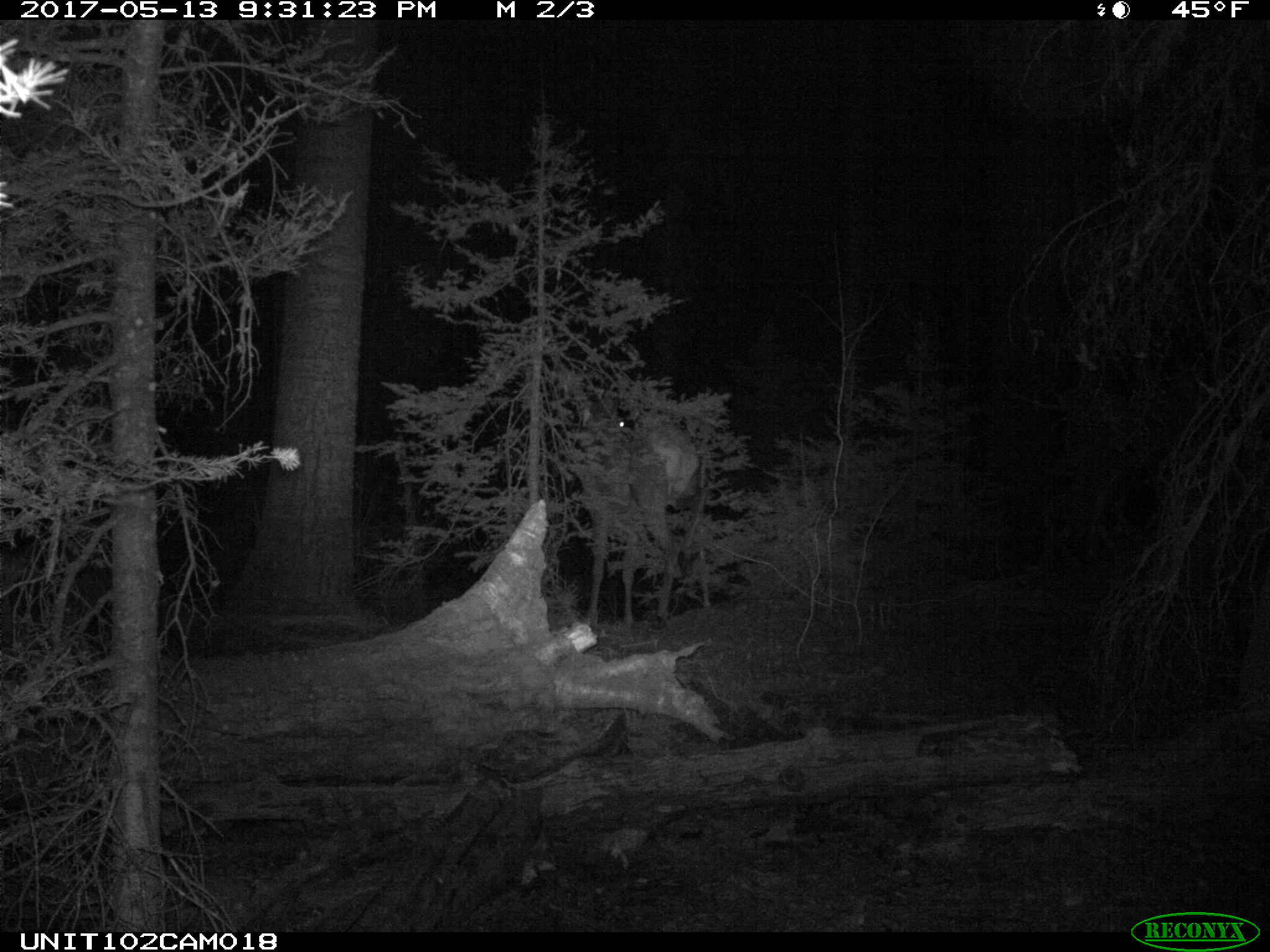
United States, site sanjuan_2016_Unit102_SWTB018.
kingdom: Animalia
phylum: Chordata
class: Mammalia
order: Artiodactyla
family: Cervidae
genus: Cervus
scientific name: Cervus elaphus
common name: red deer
Cervus elaphus (red deer).